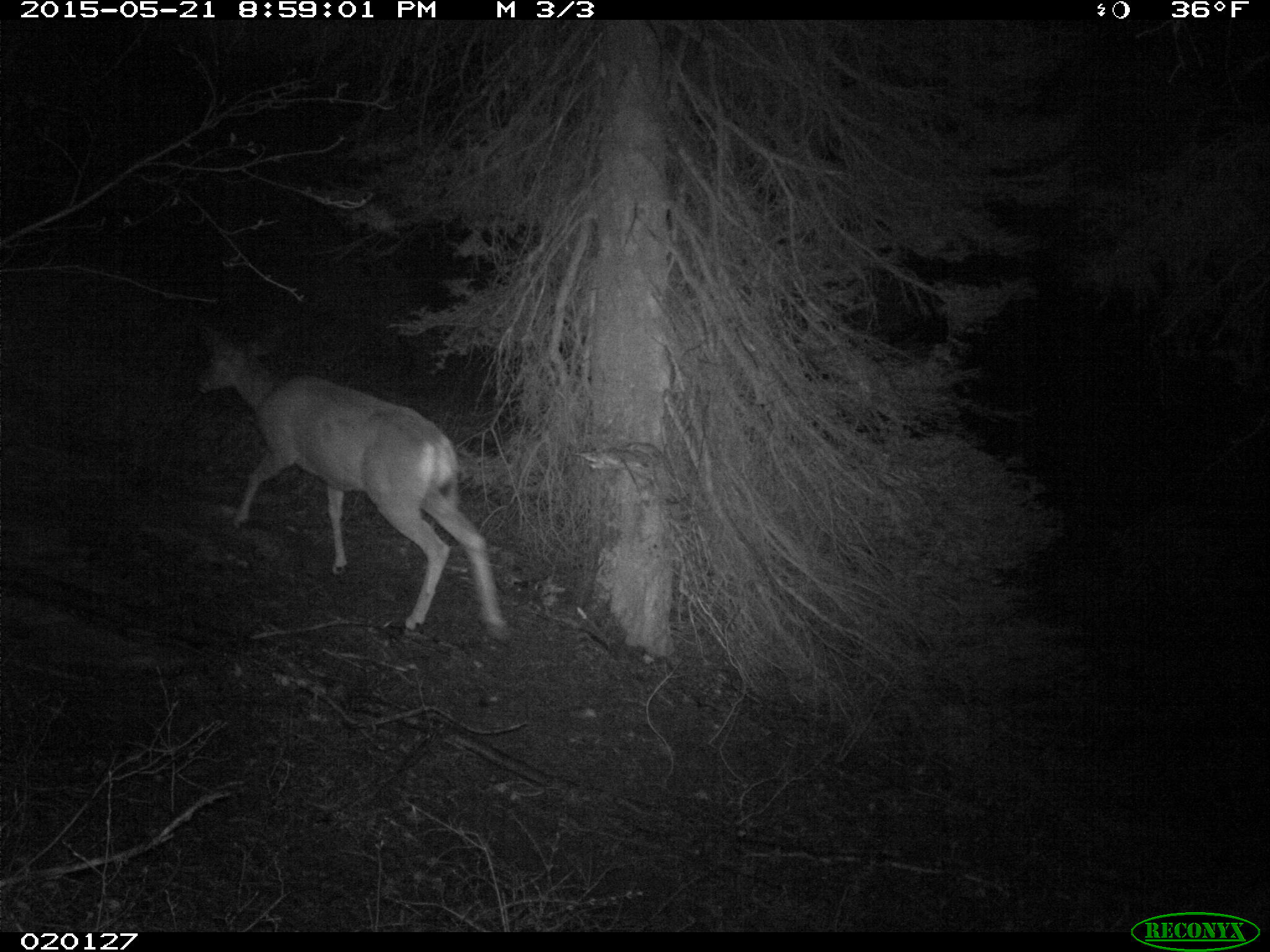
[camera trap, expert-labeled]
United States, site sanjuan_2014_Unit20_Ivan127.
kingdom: Animalia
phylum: Chordata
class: Mammalia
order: Artiodactyla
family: Cervidae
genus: Odocoileus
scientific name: Odocoileus hemionus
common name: mule deer